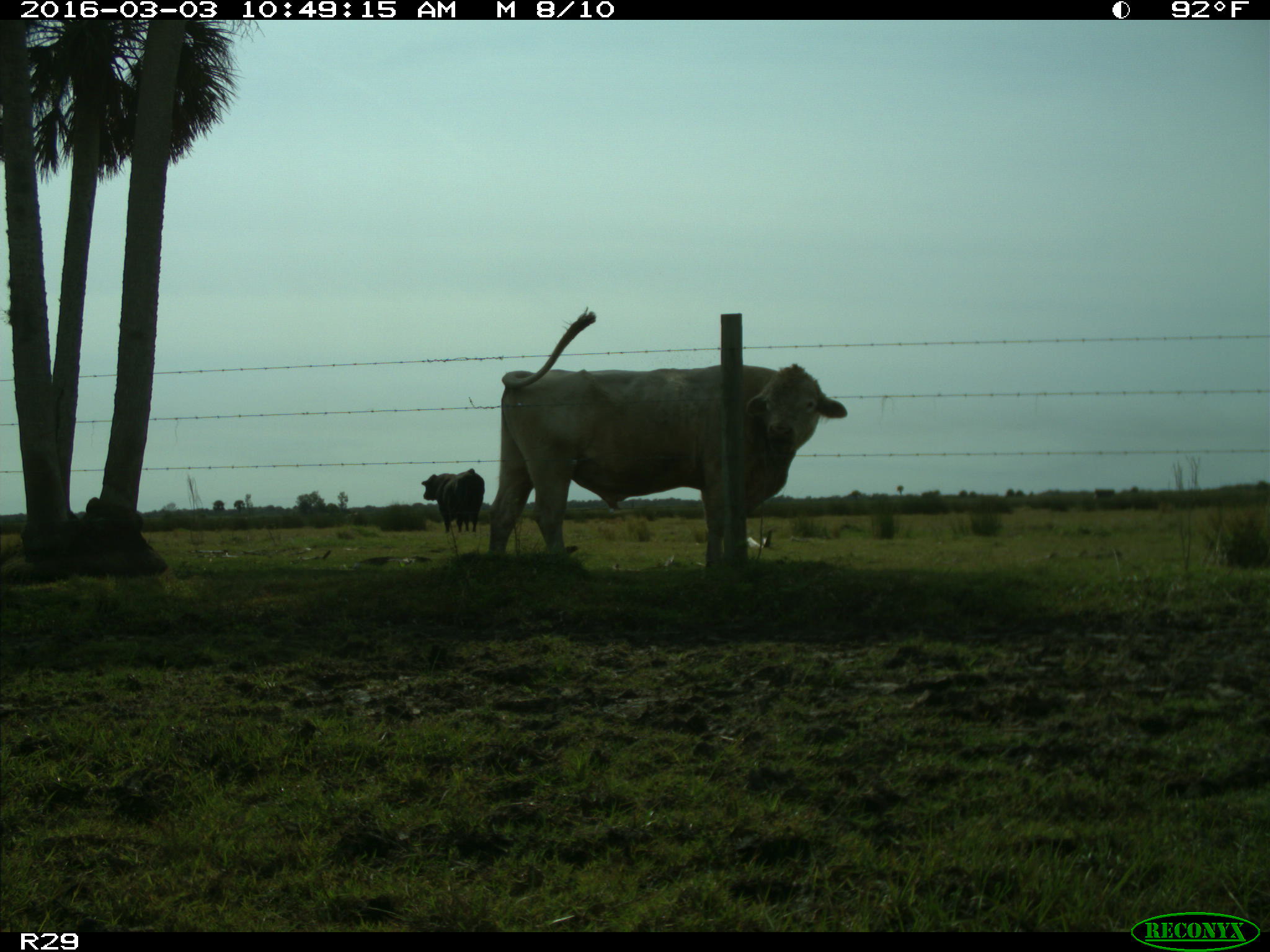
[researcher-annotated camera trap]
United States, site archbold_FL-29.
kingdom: Animalia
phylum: Chordata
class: Mammalia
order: Artiodactyla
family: Bovidae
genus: Bos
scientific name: Bos taurus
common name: domestic cow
Bos taurus (domestic cow).